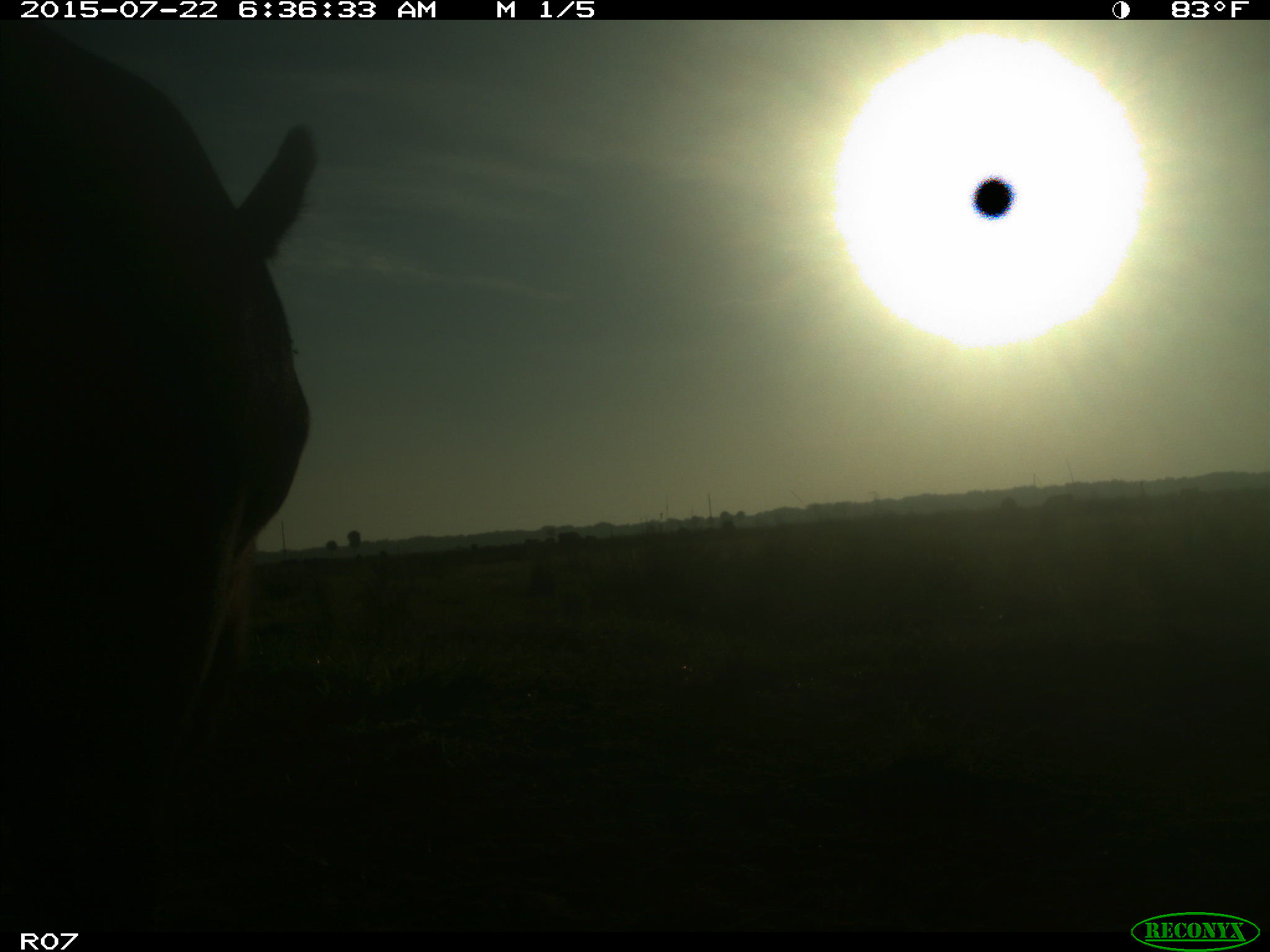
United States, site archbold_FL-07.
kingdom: Animalia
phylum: Chordata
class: Mammalia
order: Artiodactyla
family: Bovidae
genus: Bos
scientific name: Bos taurus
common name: domestic cow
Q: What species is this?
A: Bos taurus (domestic cow).